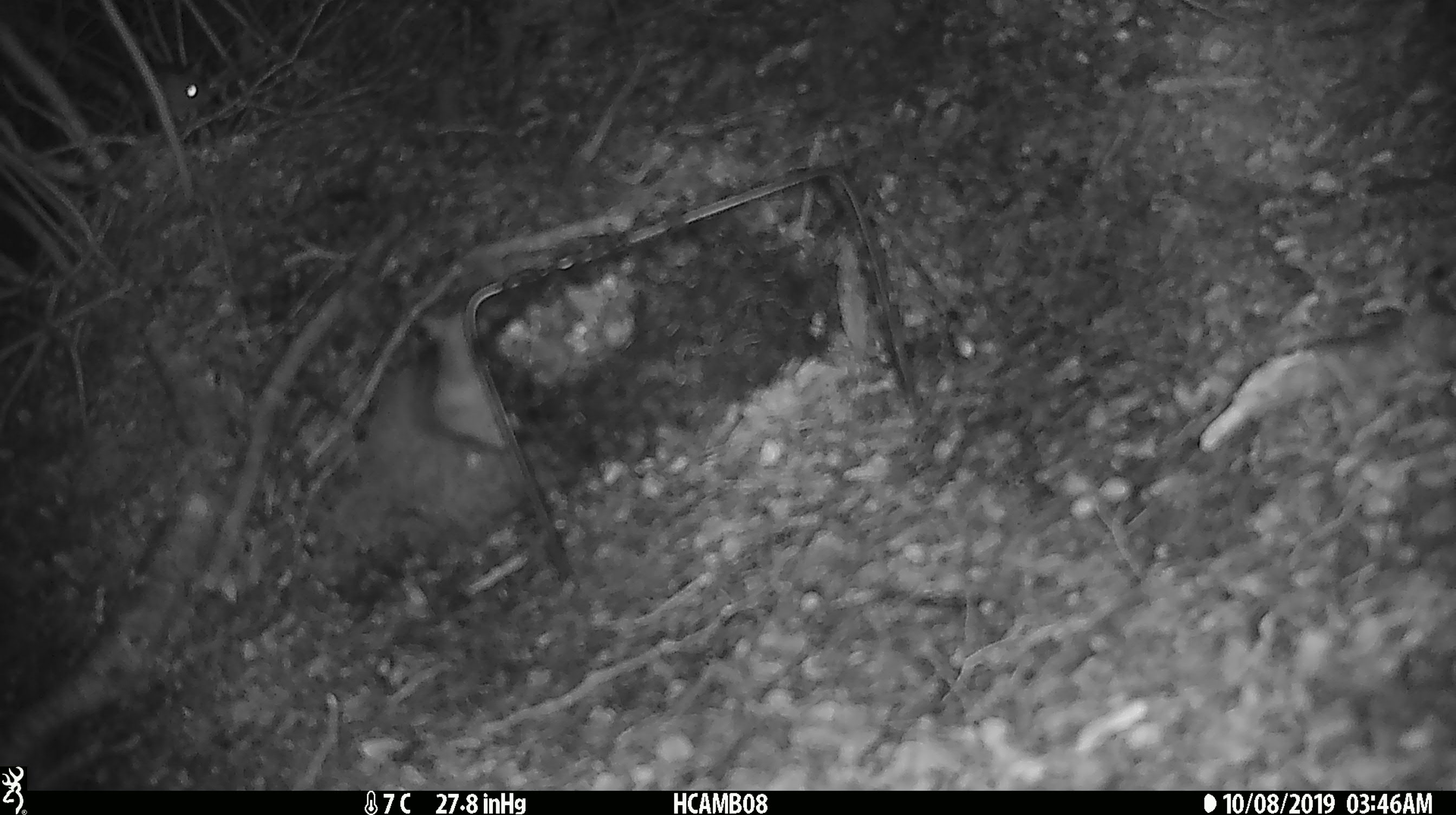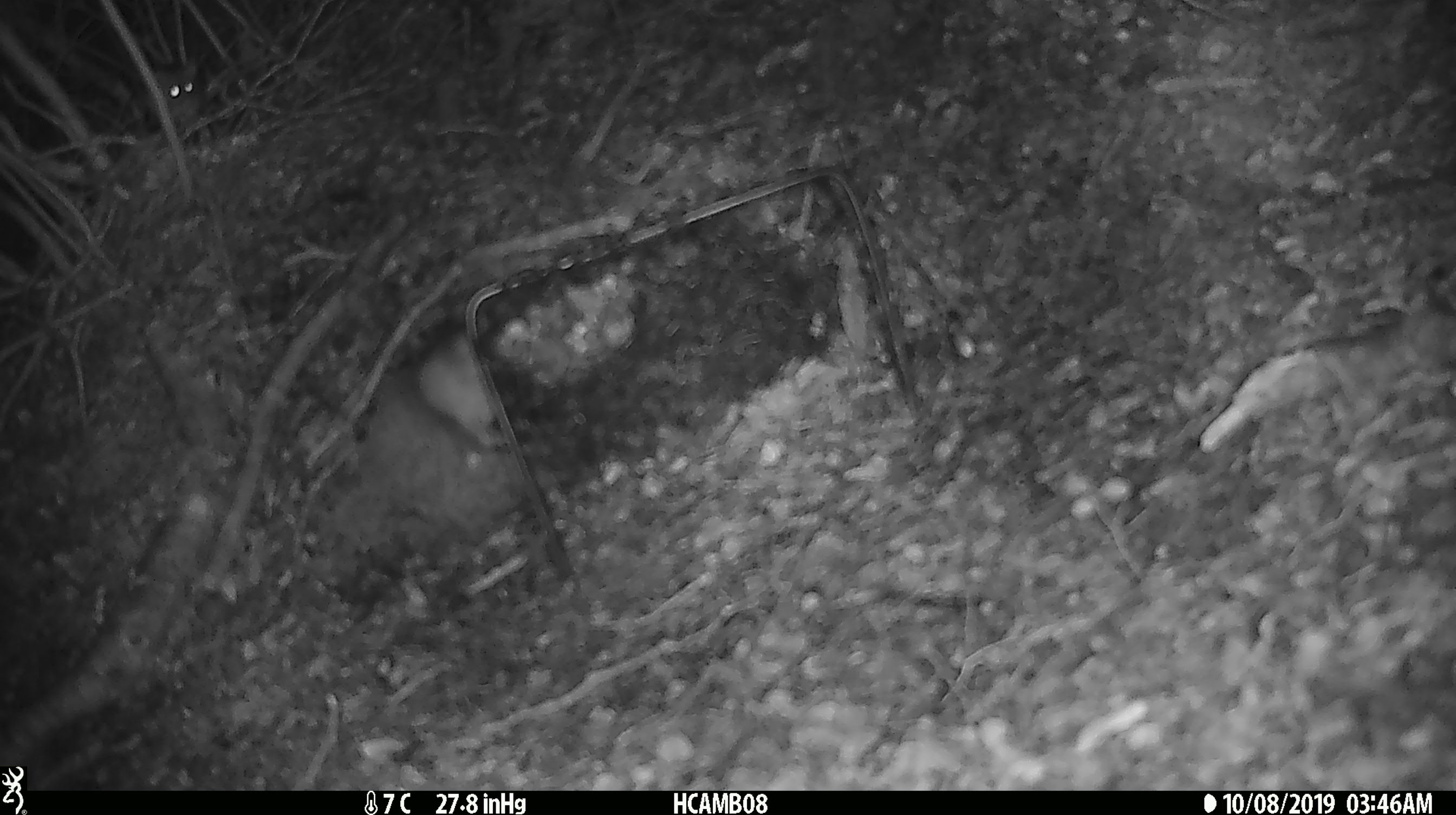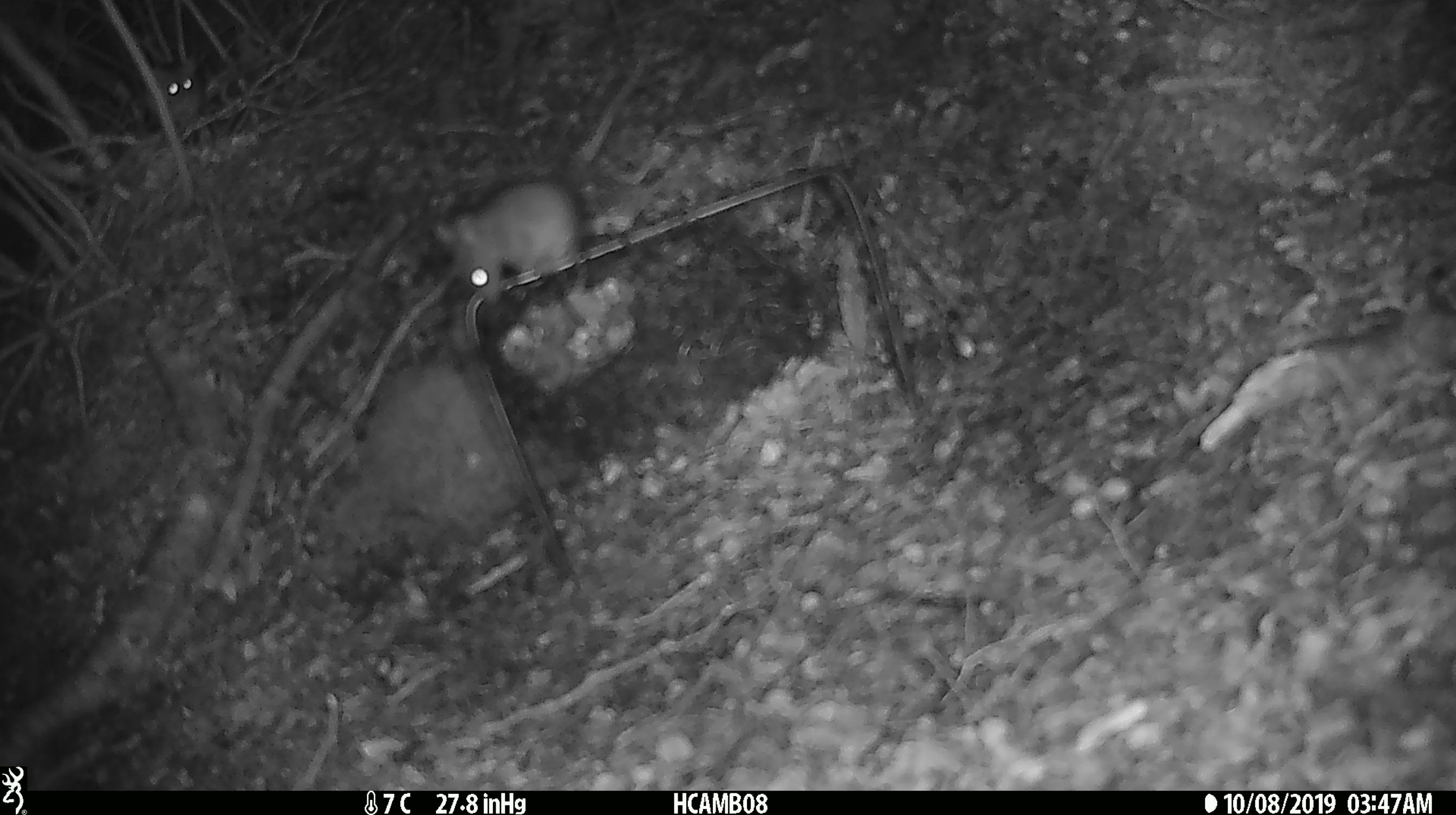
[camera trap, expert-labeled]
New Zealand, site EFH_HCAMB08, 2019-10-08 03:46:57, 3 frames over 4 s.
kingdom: Animalia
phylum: Chordata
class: Mammalia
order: Rodentia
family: Muridae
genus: Rattus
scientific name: Rattus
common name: rat